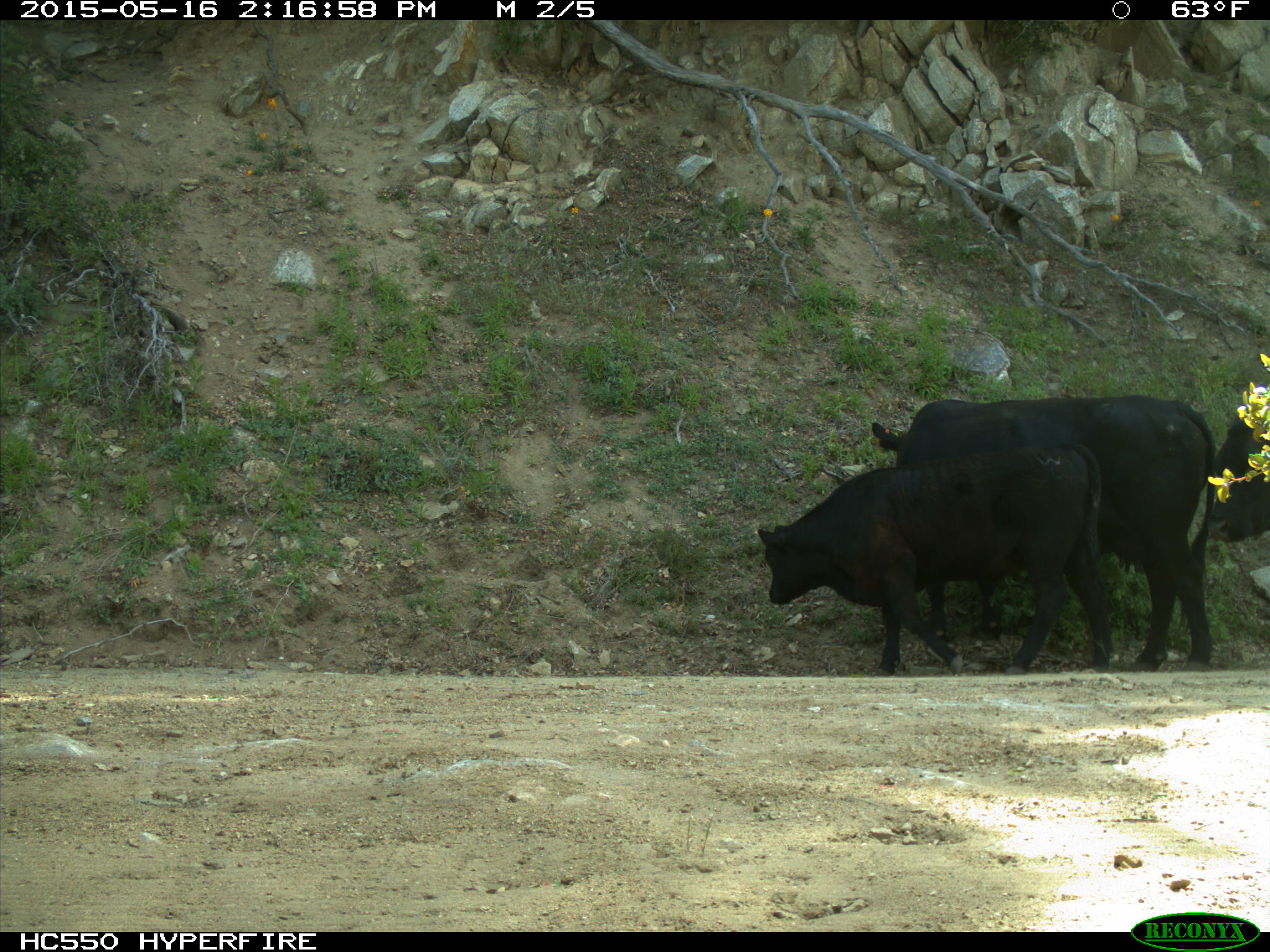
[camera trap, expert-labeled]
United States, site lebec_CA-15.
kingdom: Animalia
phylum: Chordata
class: Mammalia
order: Artiodactyla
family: Bovidae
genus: Bos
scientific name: Bos taurus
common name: domestic cow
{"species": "Bos taurus (domestic cow)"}